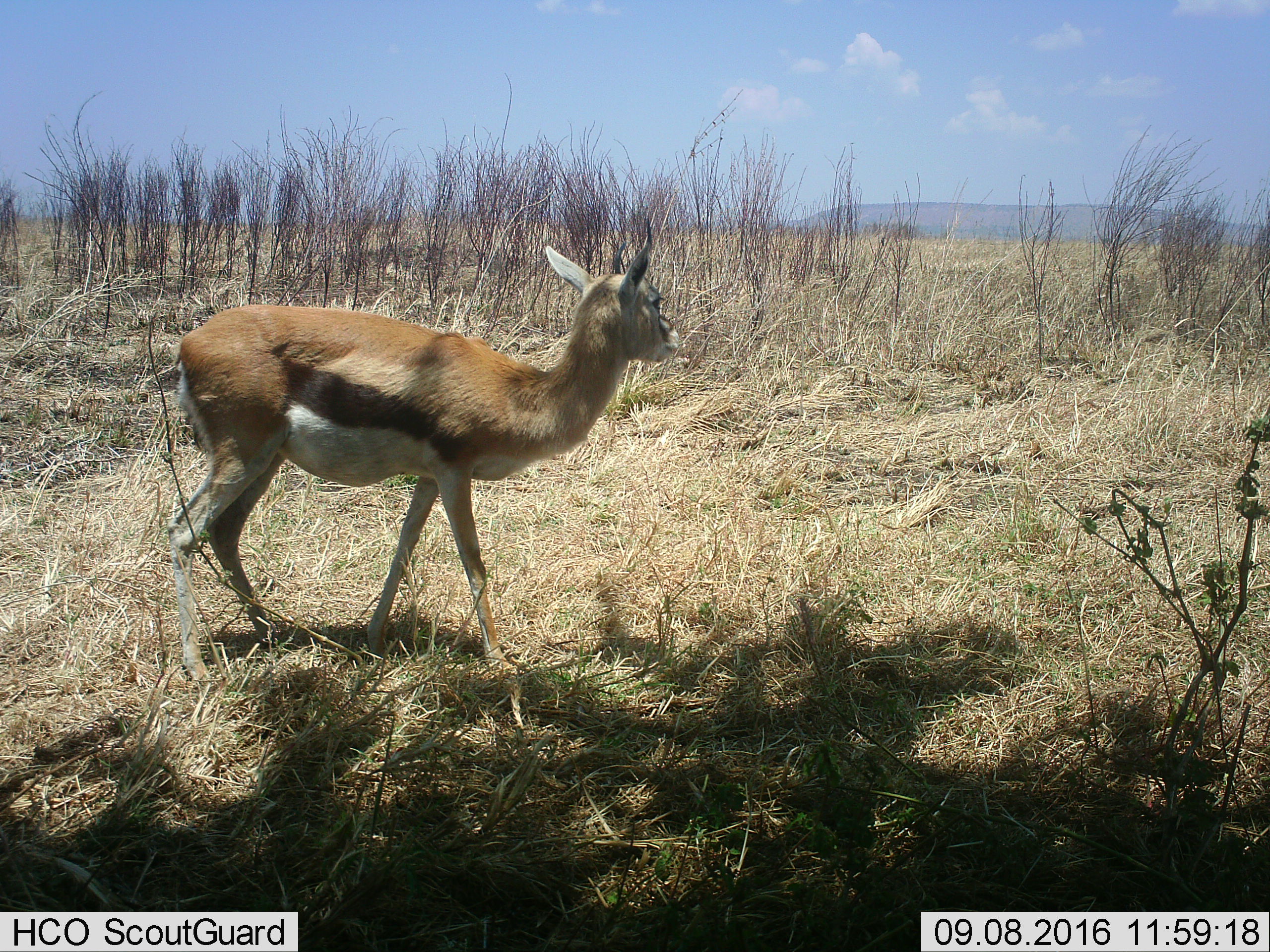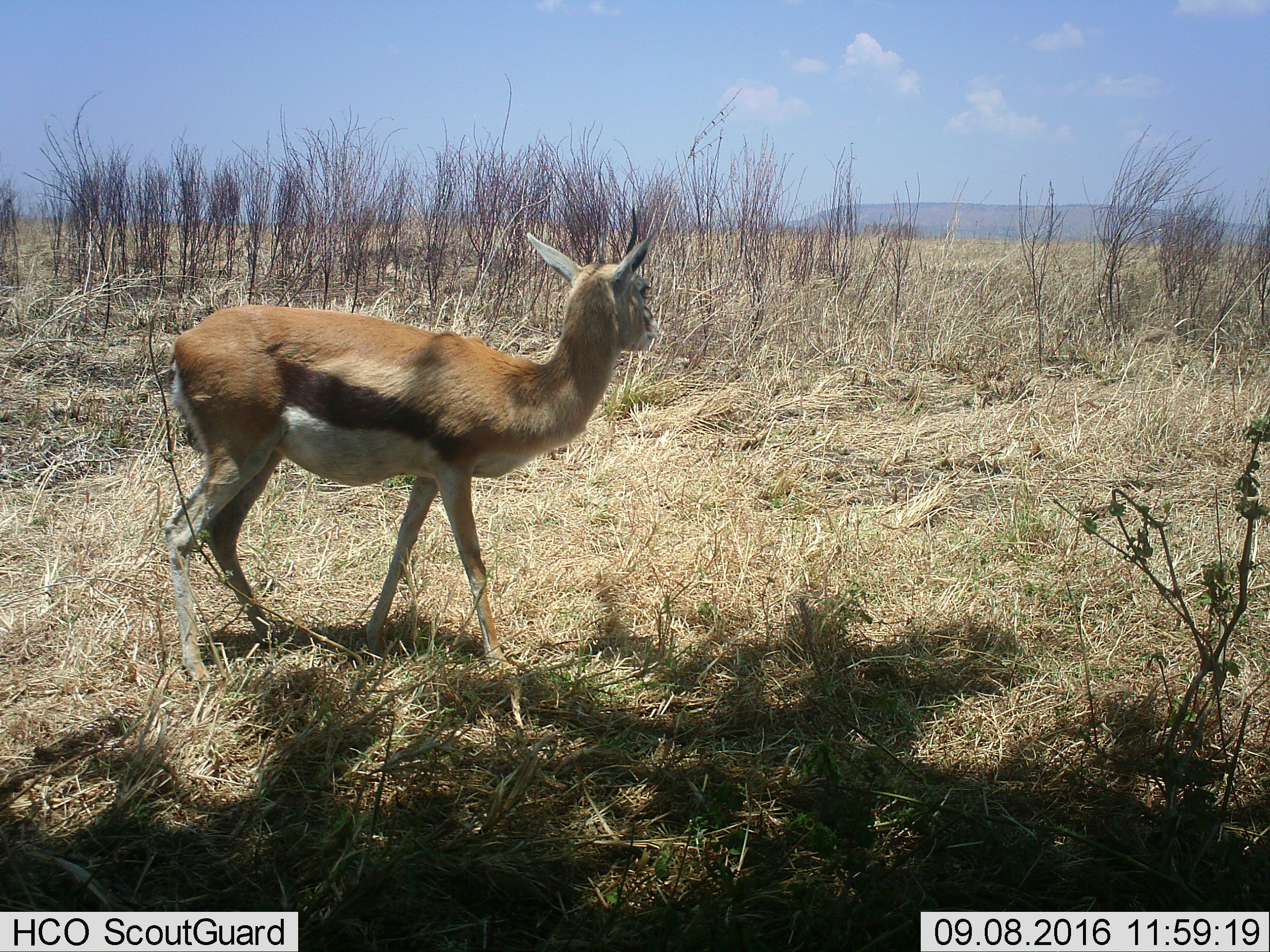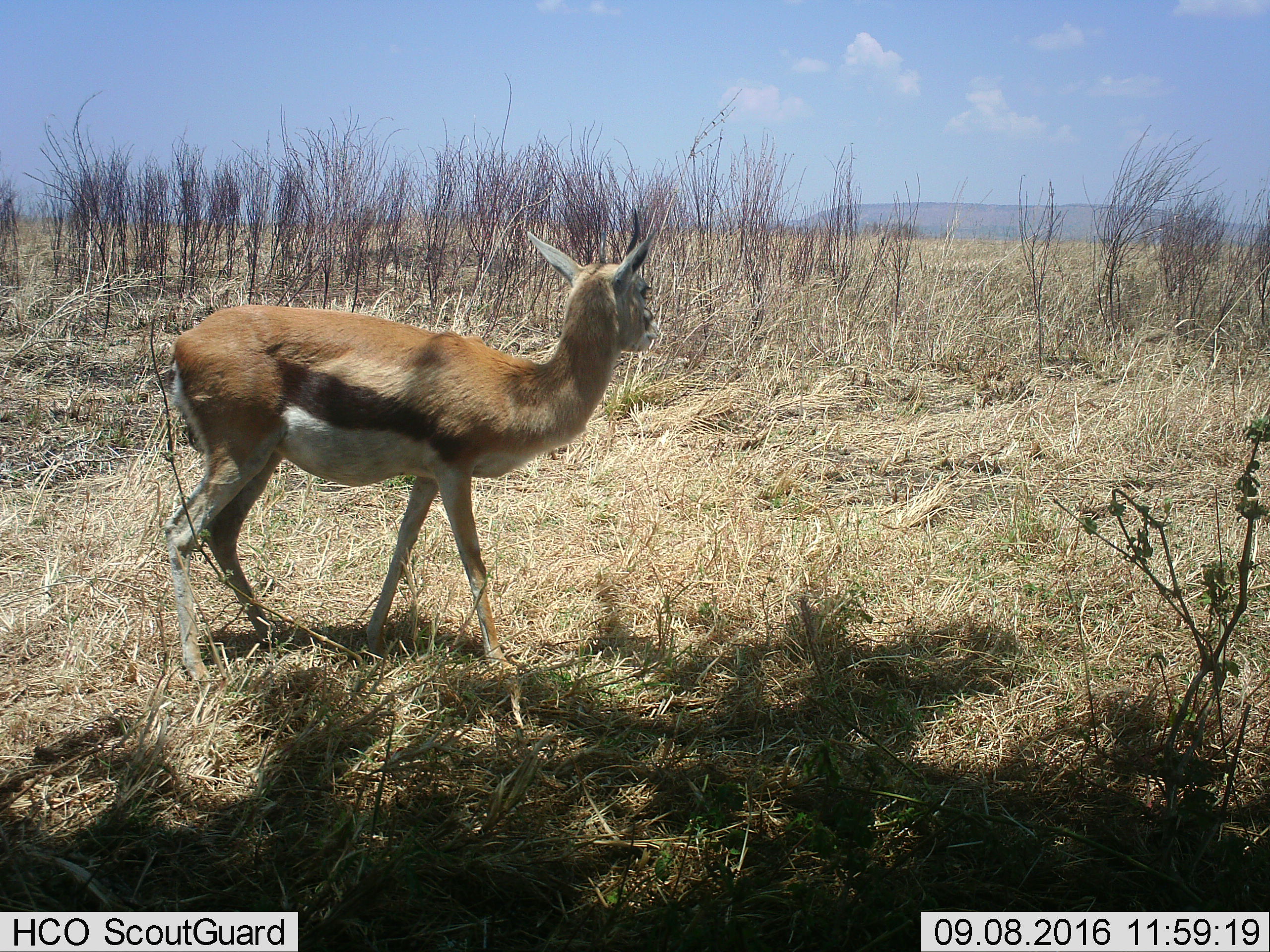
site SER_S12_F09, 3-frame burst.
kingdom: Animalia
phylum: Chordata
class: Mammalia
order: Artiodactyla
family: Bovidae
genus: Eudorcas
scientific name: Eudorcas thomsonii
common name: thomson's gazelle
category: gazellethomsons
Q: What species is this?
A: Gazellethomsons (thomson's gazelle) (Eudorcas thomsonii).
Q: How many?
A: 1.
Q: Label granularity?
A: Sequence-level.